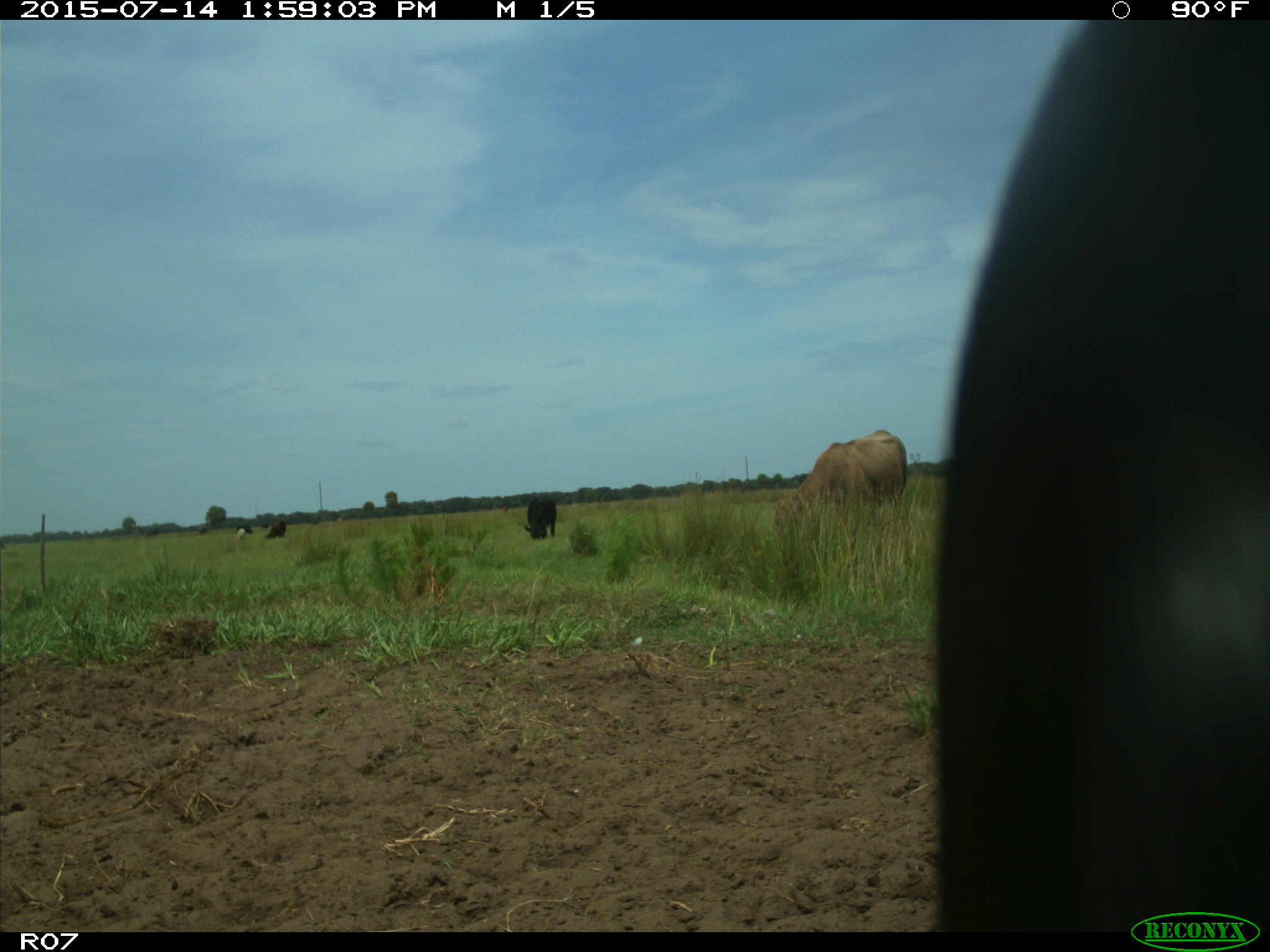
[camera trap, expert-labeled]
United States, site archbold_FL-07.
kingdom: Animalia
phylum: Chordata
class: Mammalia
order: Artiodactyla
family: Bovidae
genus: Bos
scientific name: Bos taurus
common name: domestic cow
Bos taurus (domestic cow).